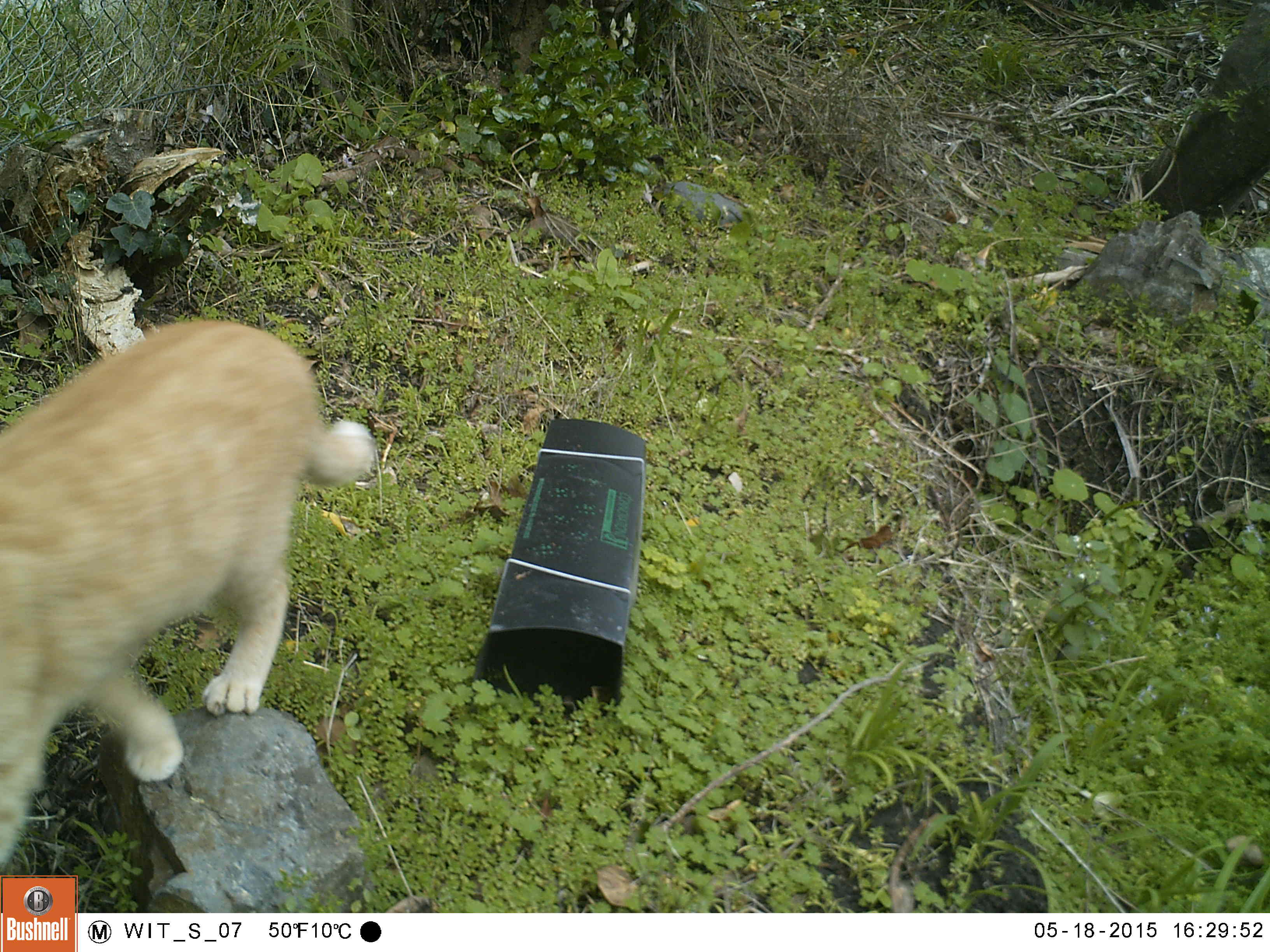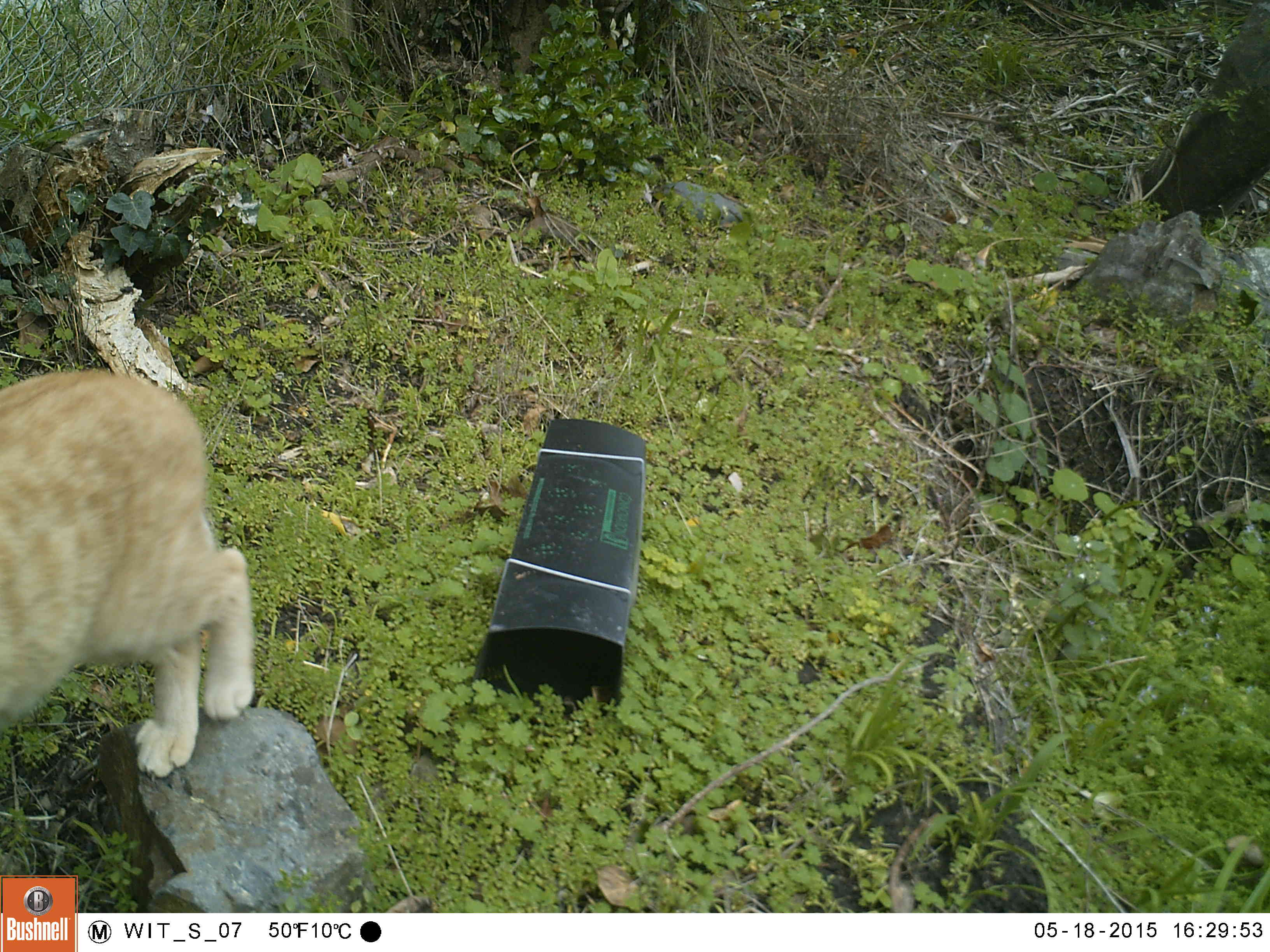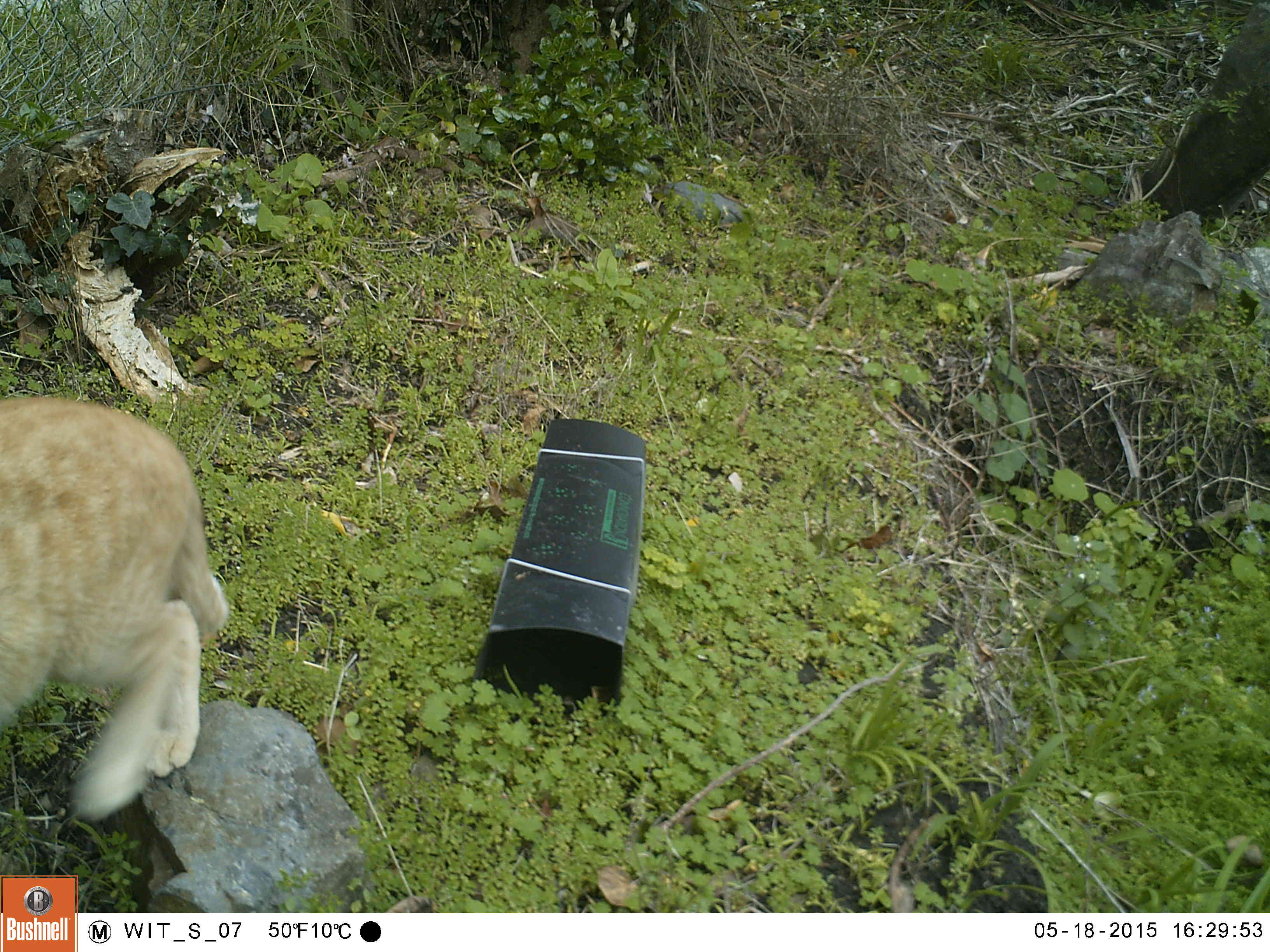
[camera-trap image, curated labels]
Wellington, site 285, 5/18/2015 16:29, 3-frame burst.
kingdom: Animalia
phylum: Chordata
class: Mammalia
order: Carnivora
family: Felidae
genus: Felis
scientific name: Felis catus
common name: cat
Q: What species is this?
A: Cat (Felis catus).